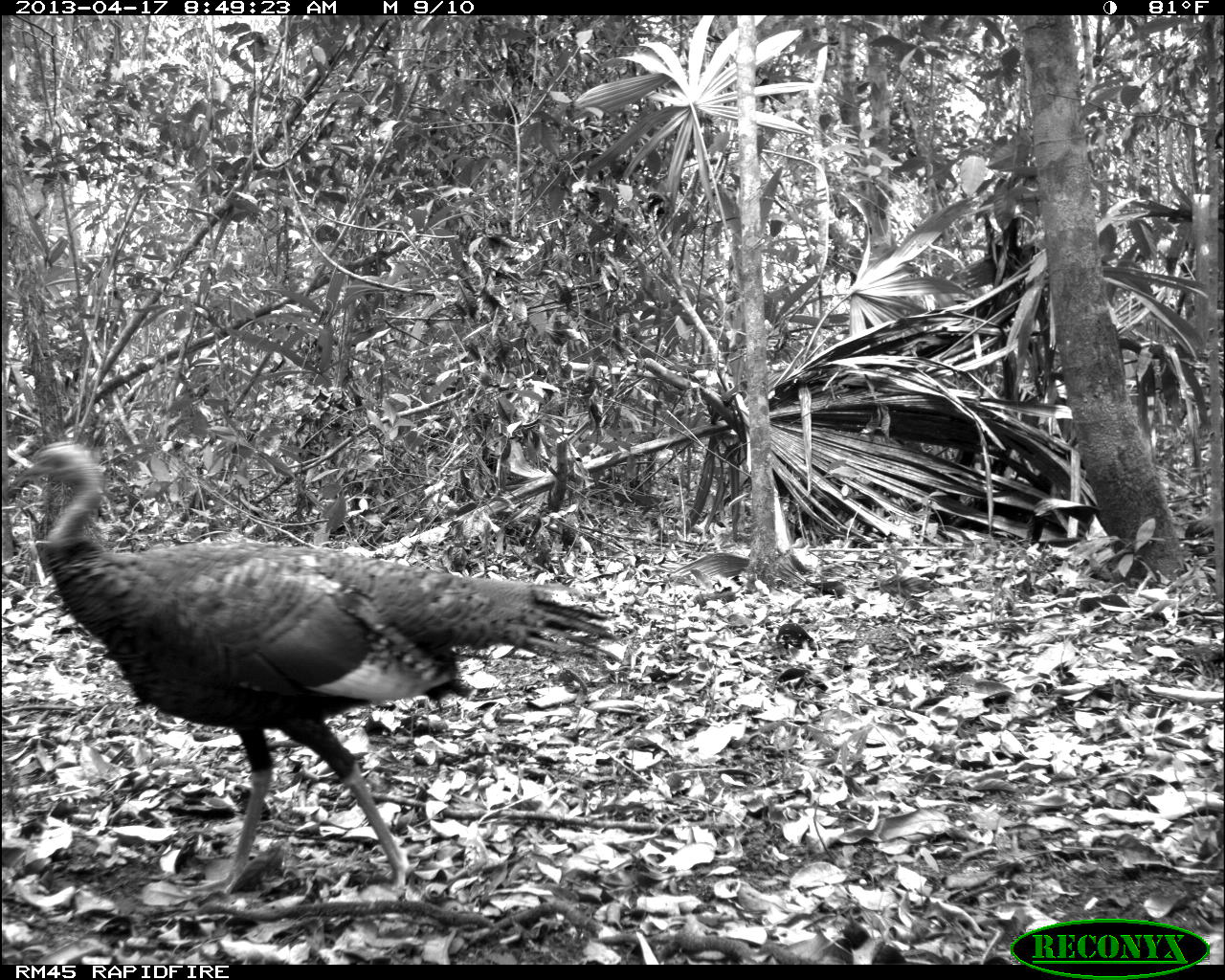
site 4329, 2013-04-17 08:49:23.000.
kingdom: Animalia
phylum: Chordata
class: Aves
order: Galliformes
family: Phasianidae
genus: Meleagris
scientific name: Meleagris ocellata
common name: ocellated turkey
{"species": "Meleagris ocellata (ocellated turkey)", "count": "1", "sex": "female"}